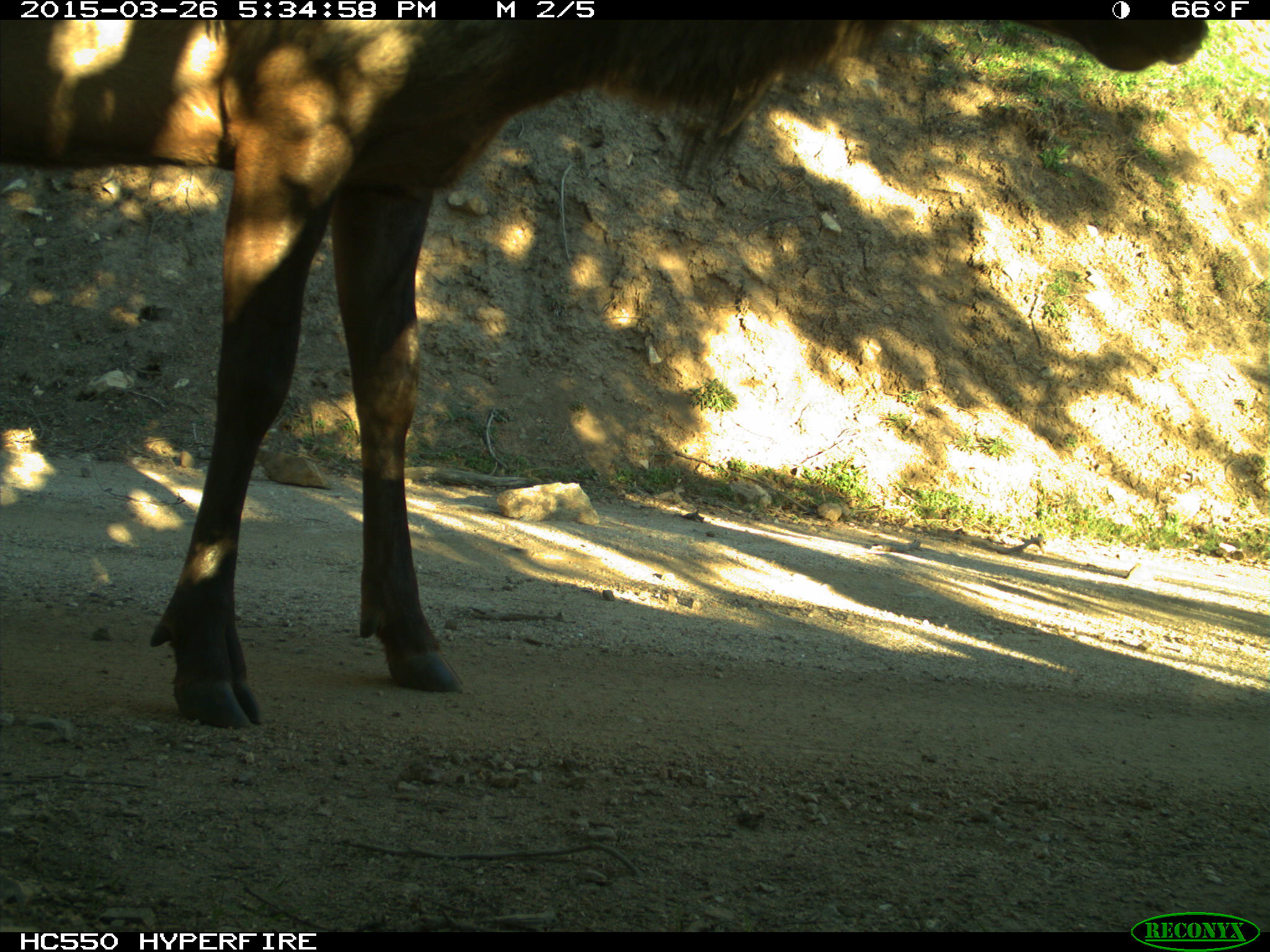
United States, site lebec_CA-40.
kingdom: Animalia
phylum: Chordata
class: Mammalia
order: Artiodactyla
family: Cervidae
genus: Cervus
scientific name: Cervus canadensis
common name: elk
Cervus canadensis (elk).